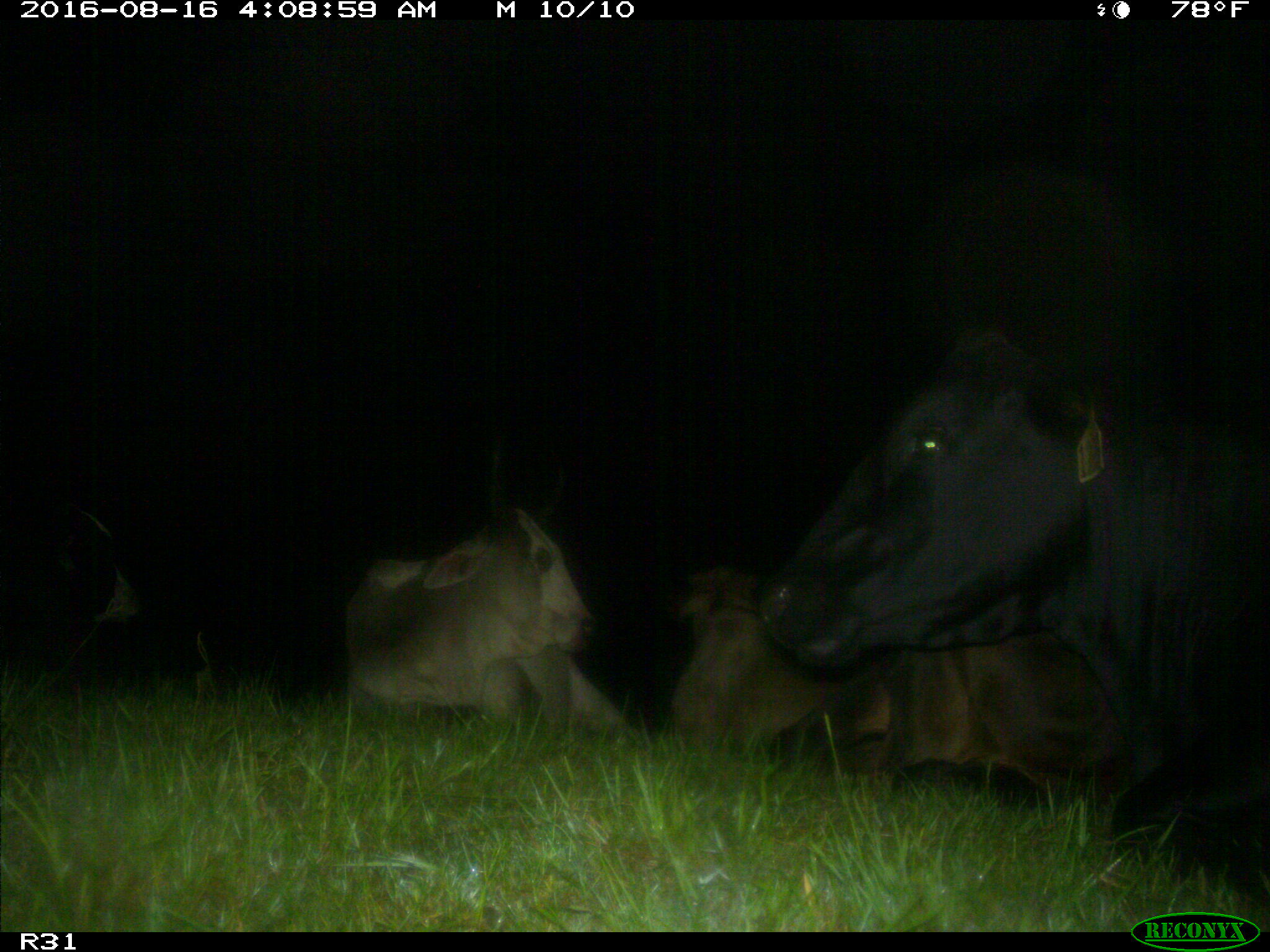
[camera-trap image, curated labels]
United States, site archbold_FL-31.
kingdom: Animalia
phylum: Chordata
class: Mammalia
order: Artiodactyla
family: Bovidae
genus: Bos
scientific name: Bos taurus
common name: domestic cow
Bos taurus (domestic cow).